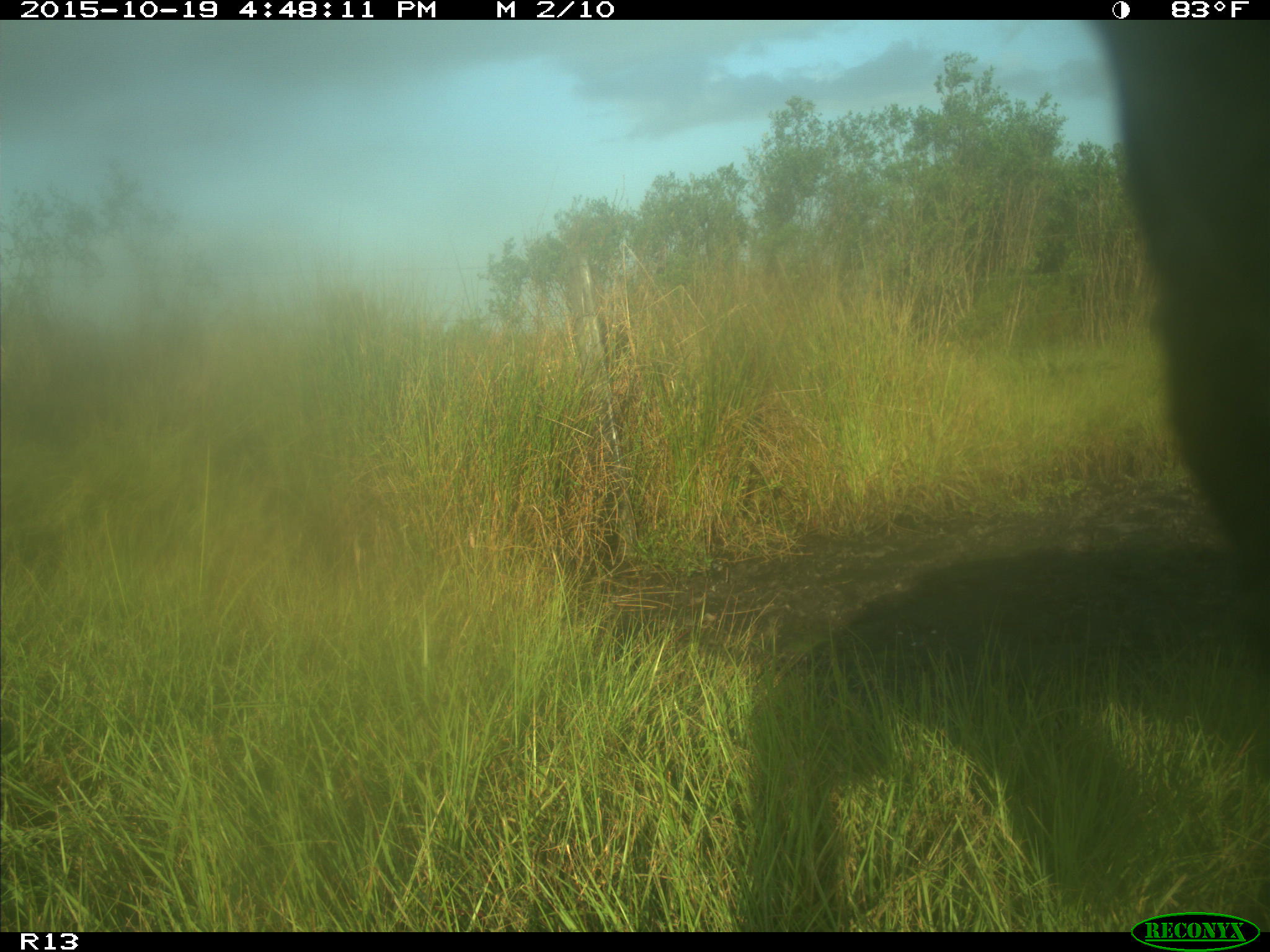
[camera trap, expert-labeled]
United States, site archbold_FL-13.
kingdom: Animalia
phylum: Chordata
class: Mammalia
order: Artiodactyla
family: Bovidae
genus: Bos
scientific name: Bos taurus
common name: domestic cow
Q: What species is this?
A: Bos taurus (domestic cow).